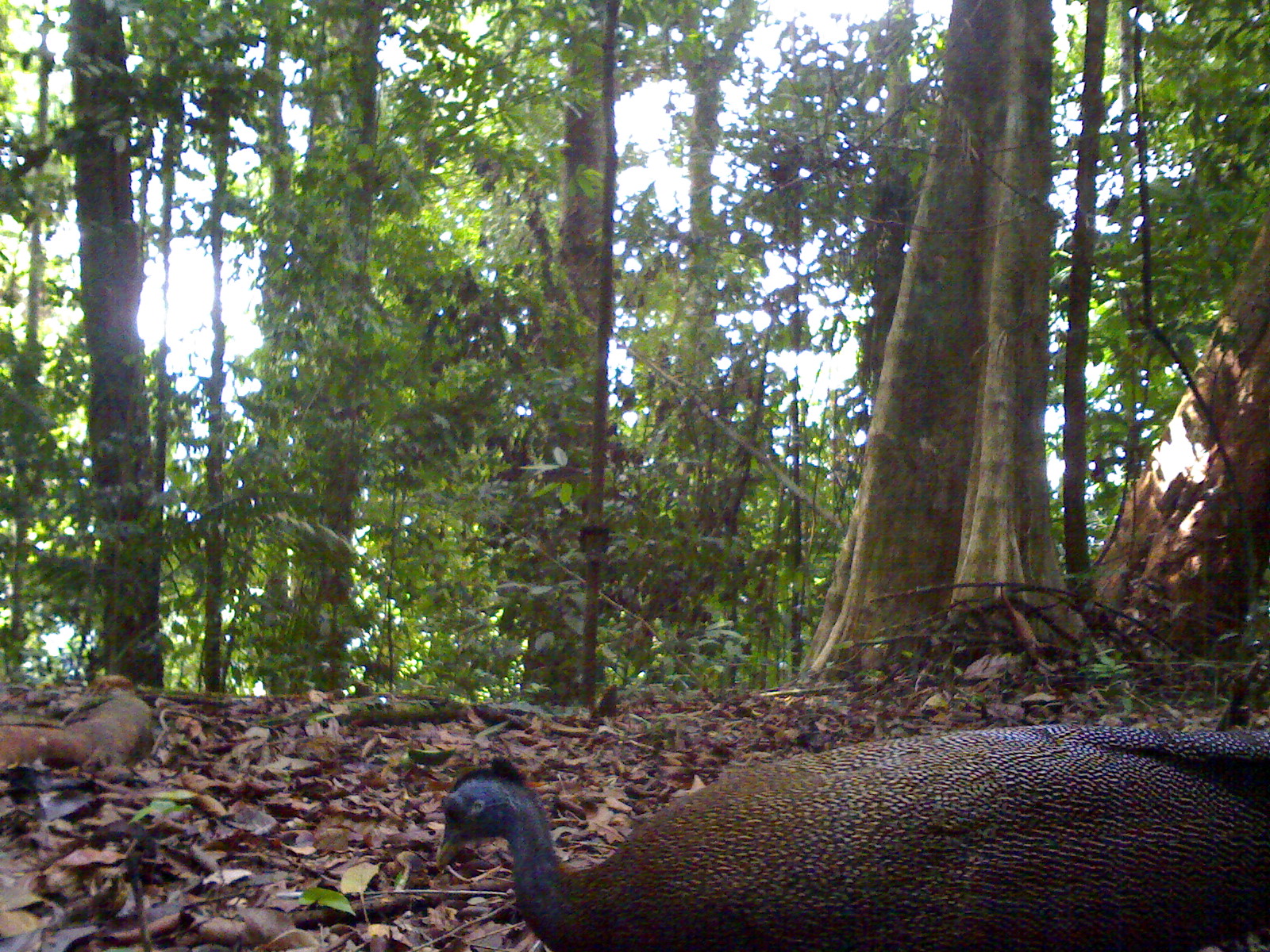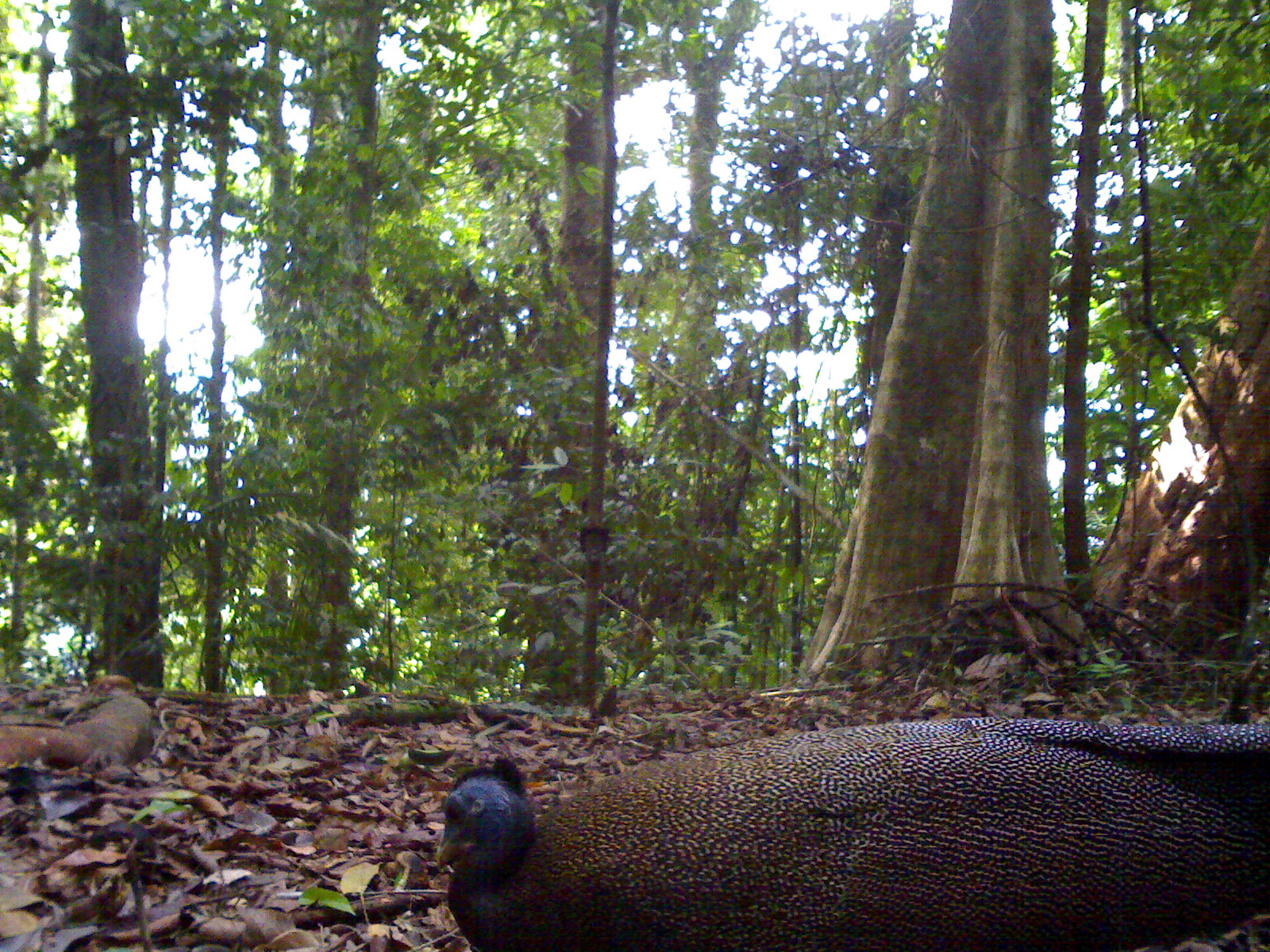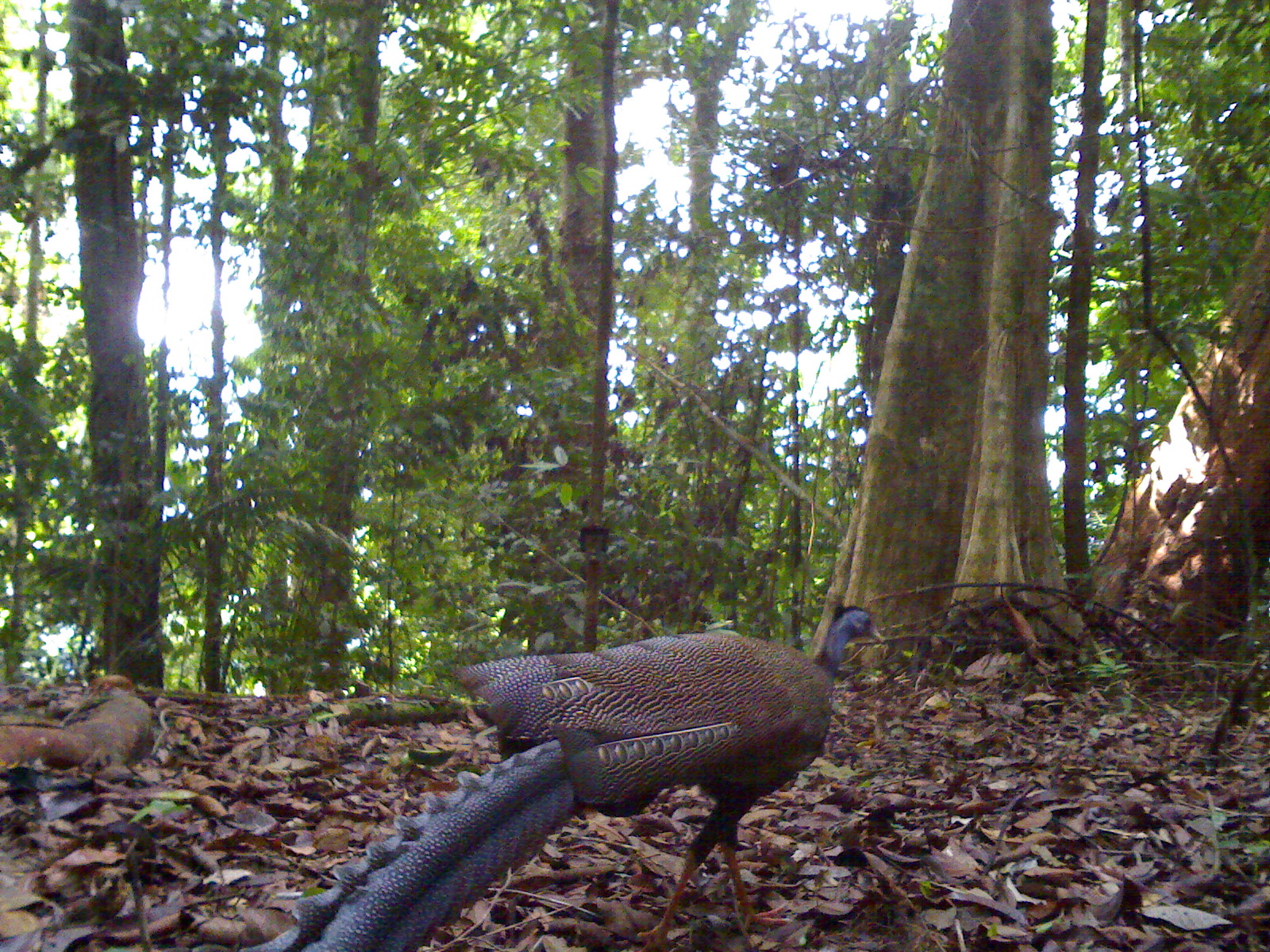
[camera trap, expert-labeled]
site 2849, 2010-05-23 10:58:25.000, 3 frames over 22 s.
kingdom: Animalia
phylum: Chordata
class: Aves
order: Galliformes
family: Phasianidae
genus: Argusianus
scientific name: Argusianus argus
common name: great argus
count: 1